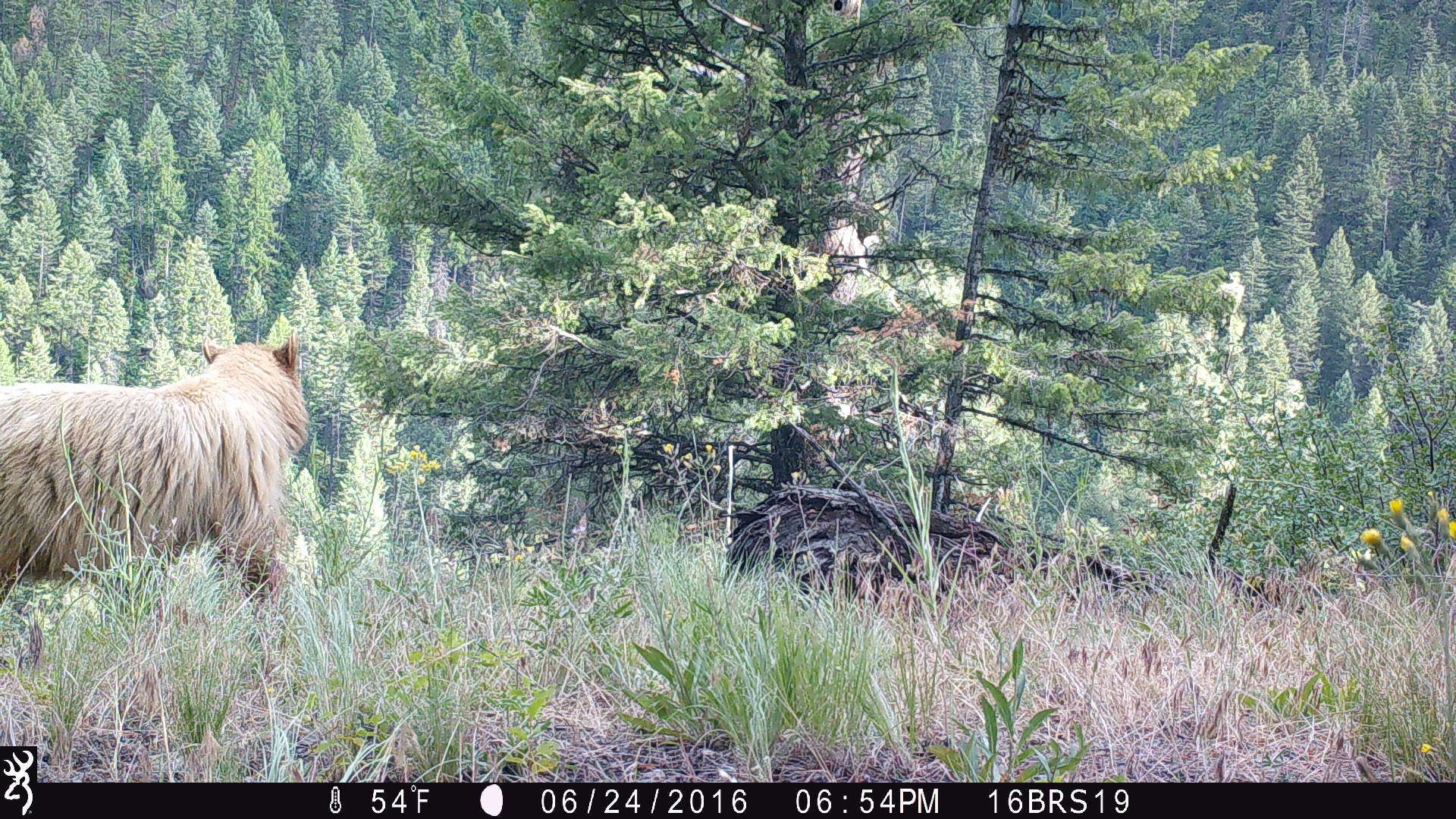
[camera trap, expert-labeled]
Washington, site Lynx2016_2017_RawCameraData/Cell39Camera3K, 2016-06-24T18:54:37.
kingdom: Animalia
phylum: Chordata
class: Mammalia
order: Carnivora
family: Ursidae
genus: Ursus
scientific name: Ursus americanus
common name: american black bear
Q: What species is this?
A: Ursus americanus (american black bear).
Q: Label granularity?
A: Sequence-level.